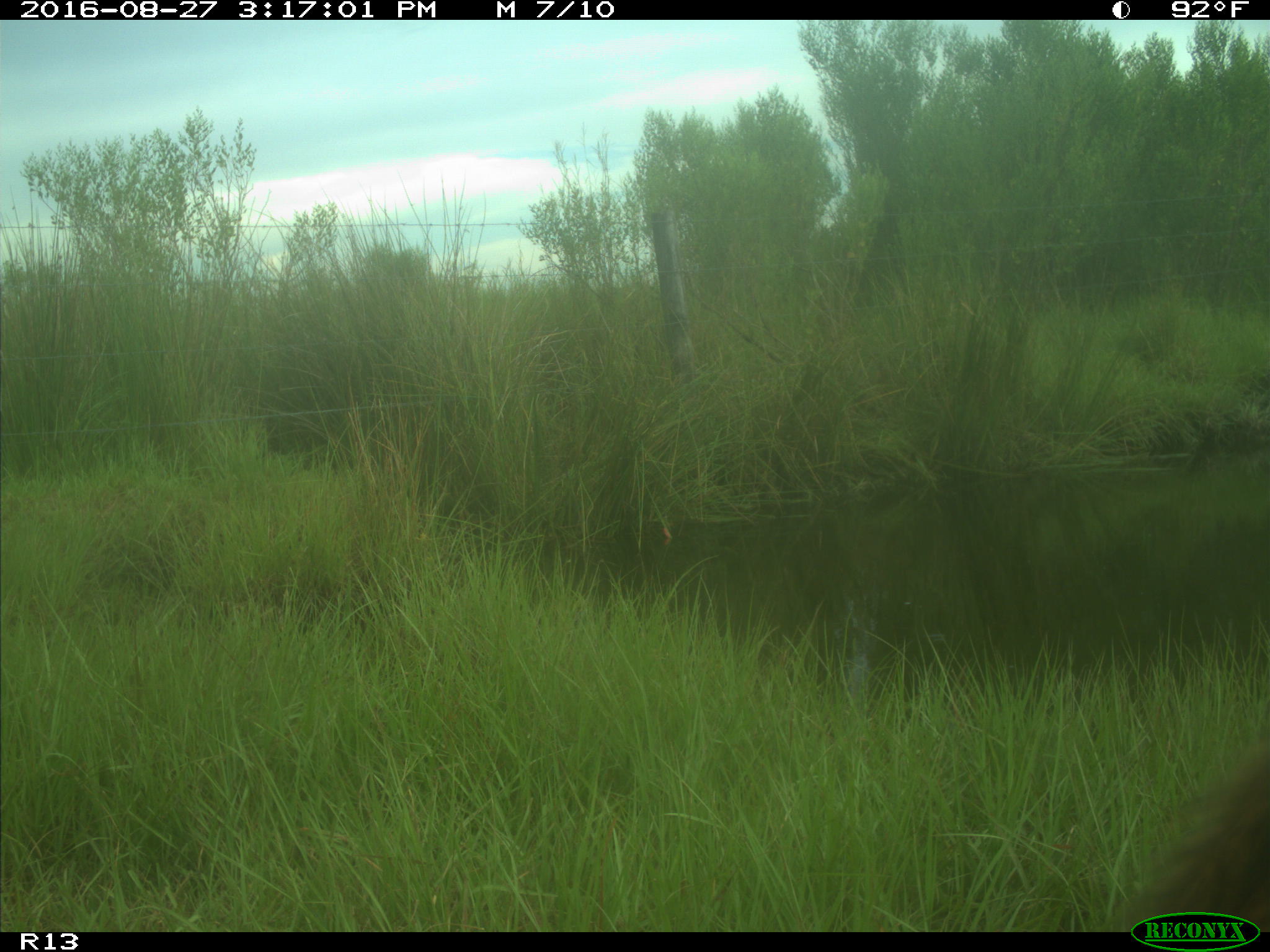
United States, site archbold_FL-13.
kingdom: Animalia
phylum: Chordata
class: Mammalia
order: Artiodactyla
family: Bovidae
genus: Bos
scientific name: Bos taurus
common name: domestic cow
Bos taurus (domestic cow).